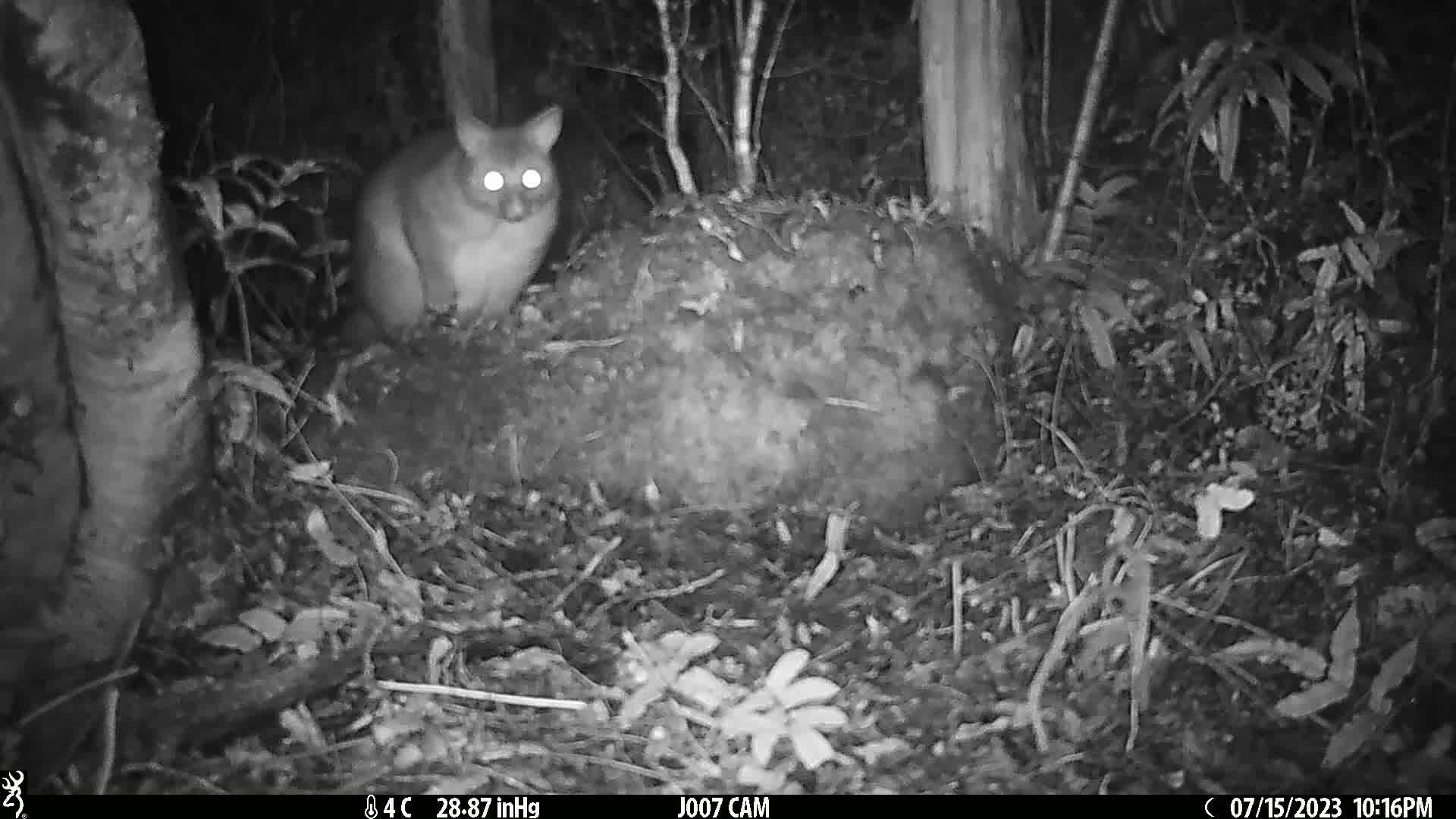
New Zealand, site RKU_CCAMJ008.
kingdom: Animalia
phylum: Chordata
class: Mammalia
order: Diprotodontia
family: Phalangeridae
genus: Trichosurus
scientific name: Trichosurus vulpecula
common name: common brushtail possum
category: possum